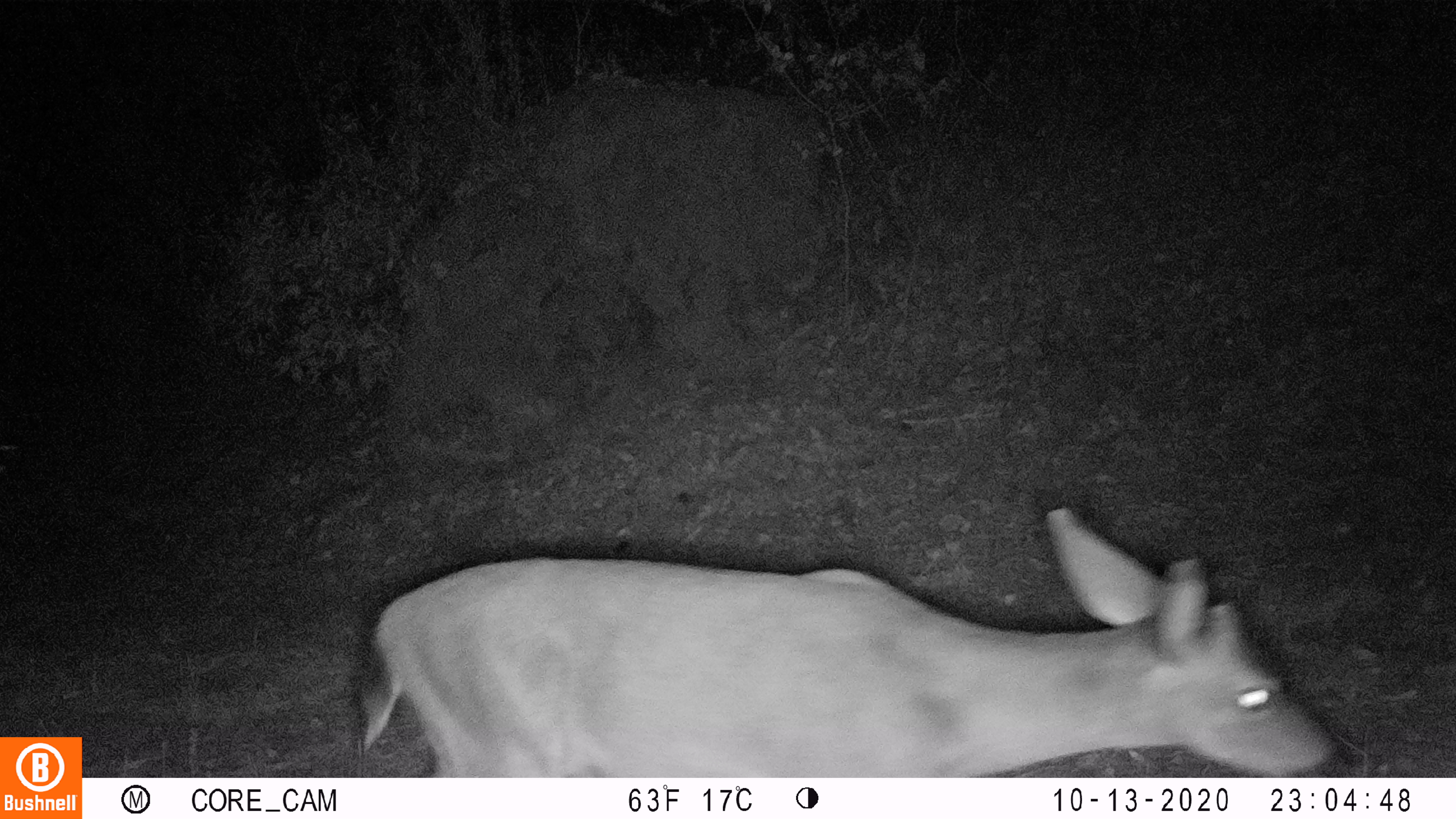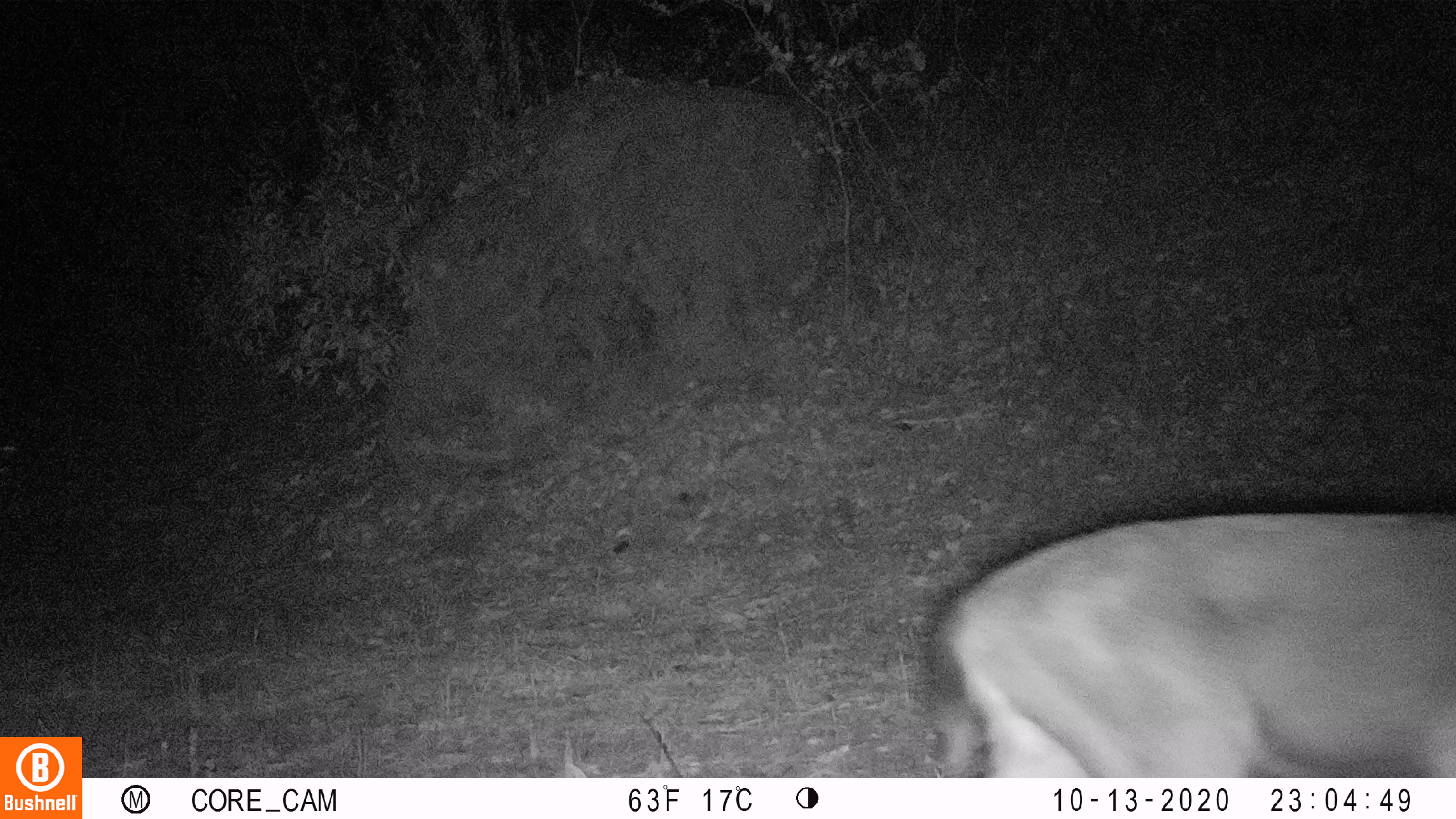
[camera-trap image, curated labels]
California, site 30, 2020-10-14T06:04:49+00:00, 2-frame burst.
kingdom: Animalia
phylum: Chordata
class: Mammalia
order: Artiodactyla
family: Cervidae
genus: Odocoileus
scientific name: Odocoileus hemionus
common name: mule deer